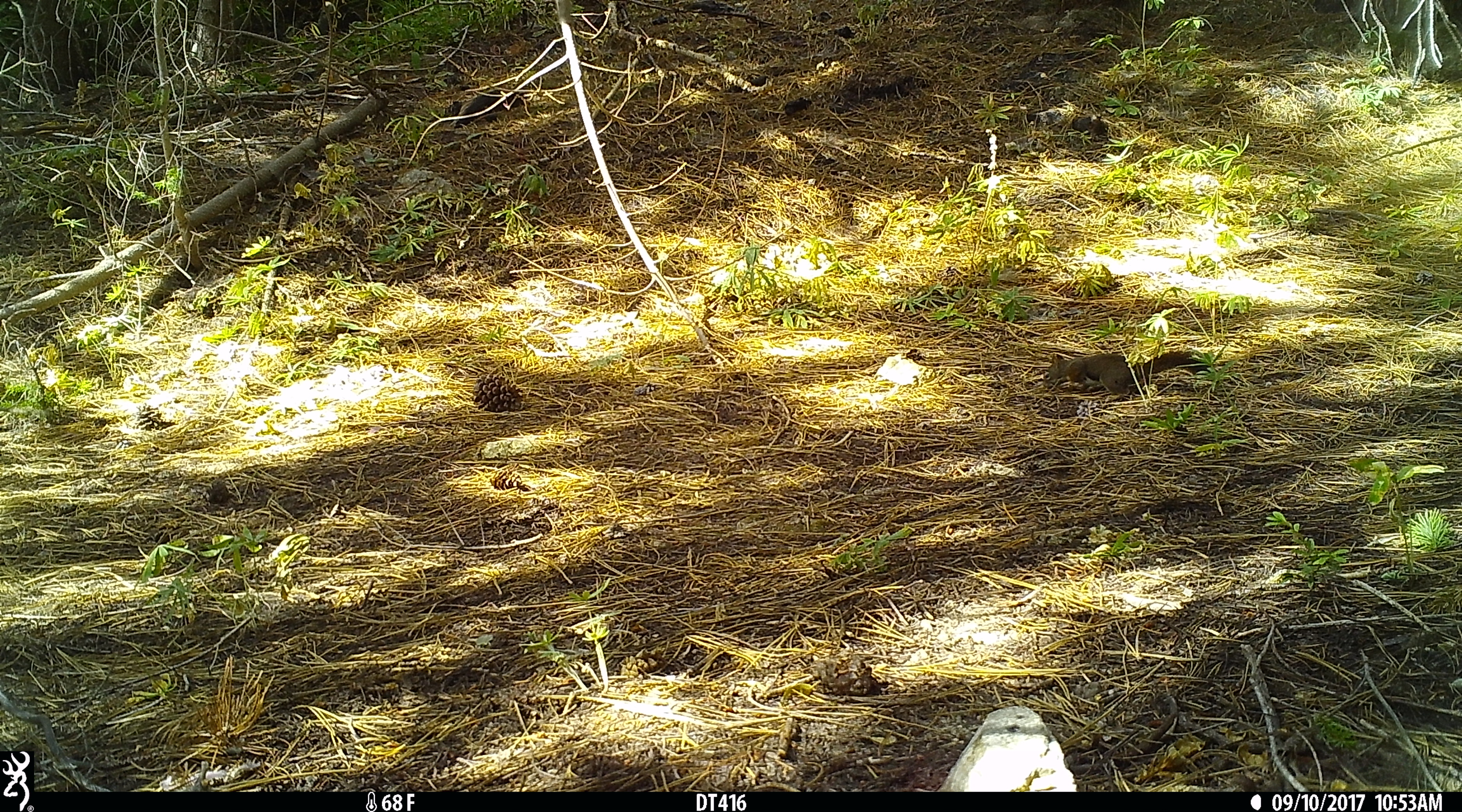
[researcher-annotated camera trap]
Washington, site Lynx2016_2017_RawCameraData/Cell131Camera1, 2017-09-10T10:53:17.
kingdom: Animalia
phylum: Chordata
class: Mammalia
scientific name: Mammalia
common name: small mammal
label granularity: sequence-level